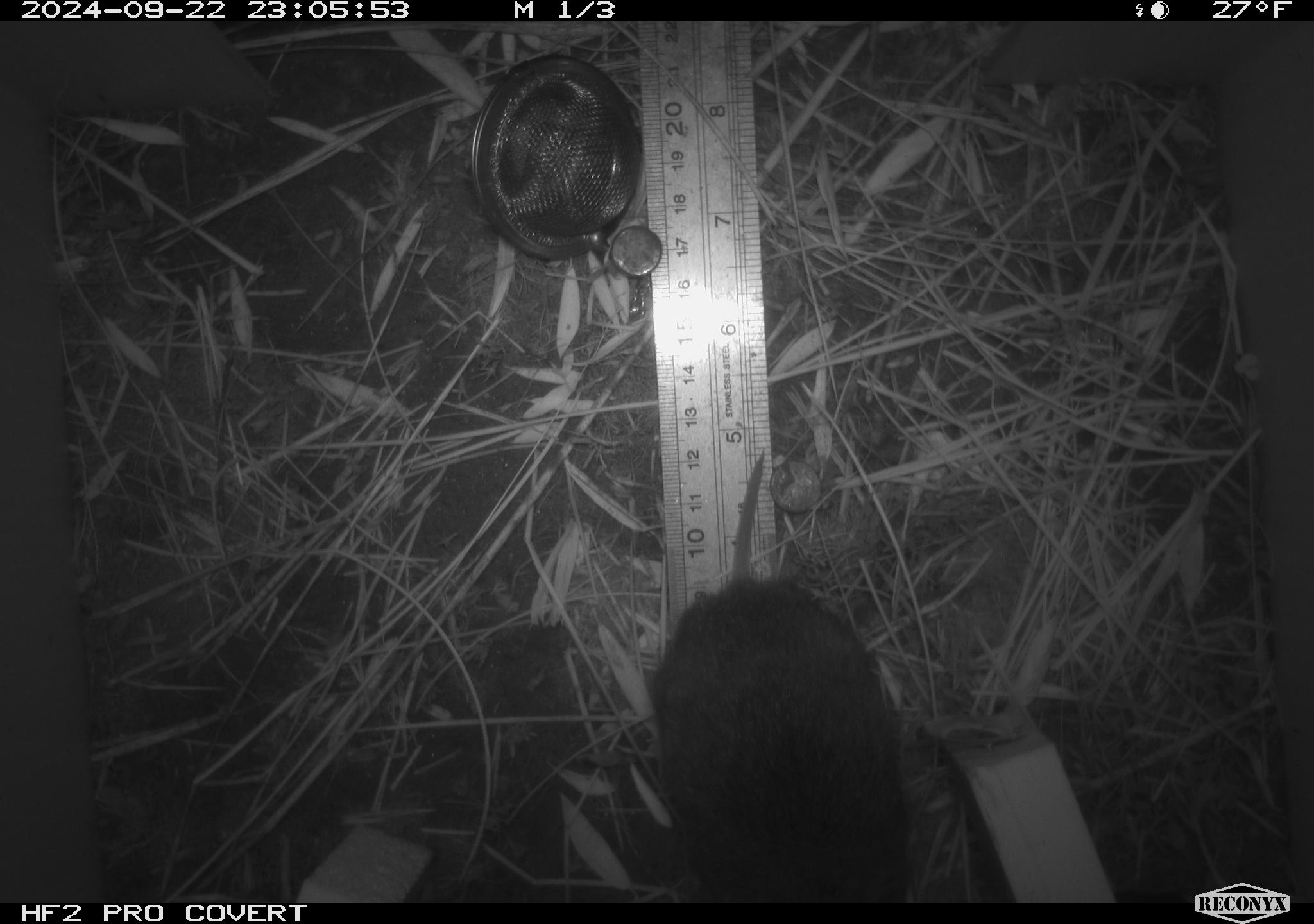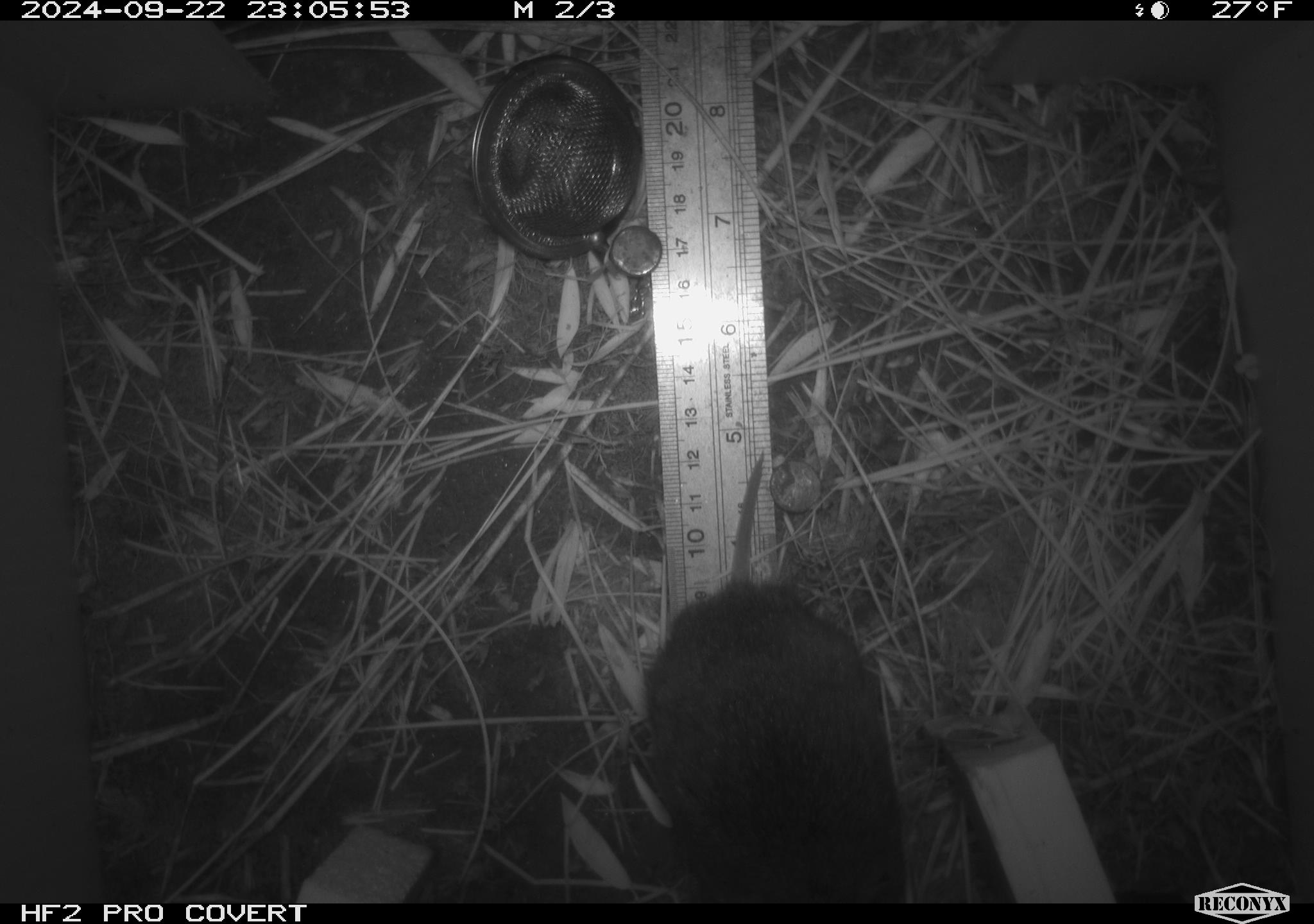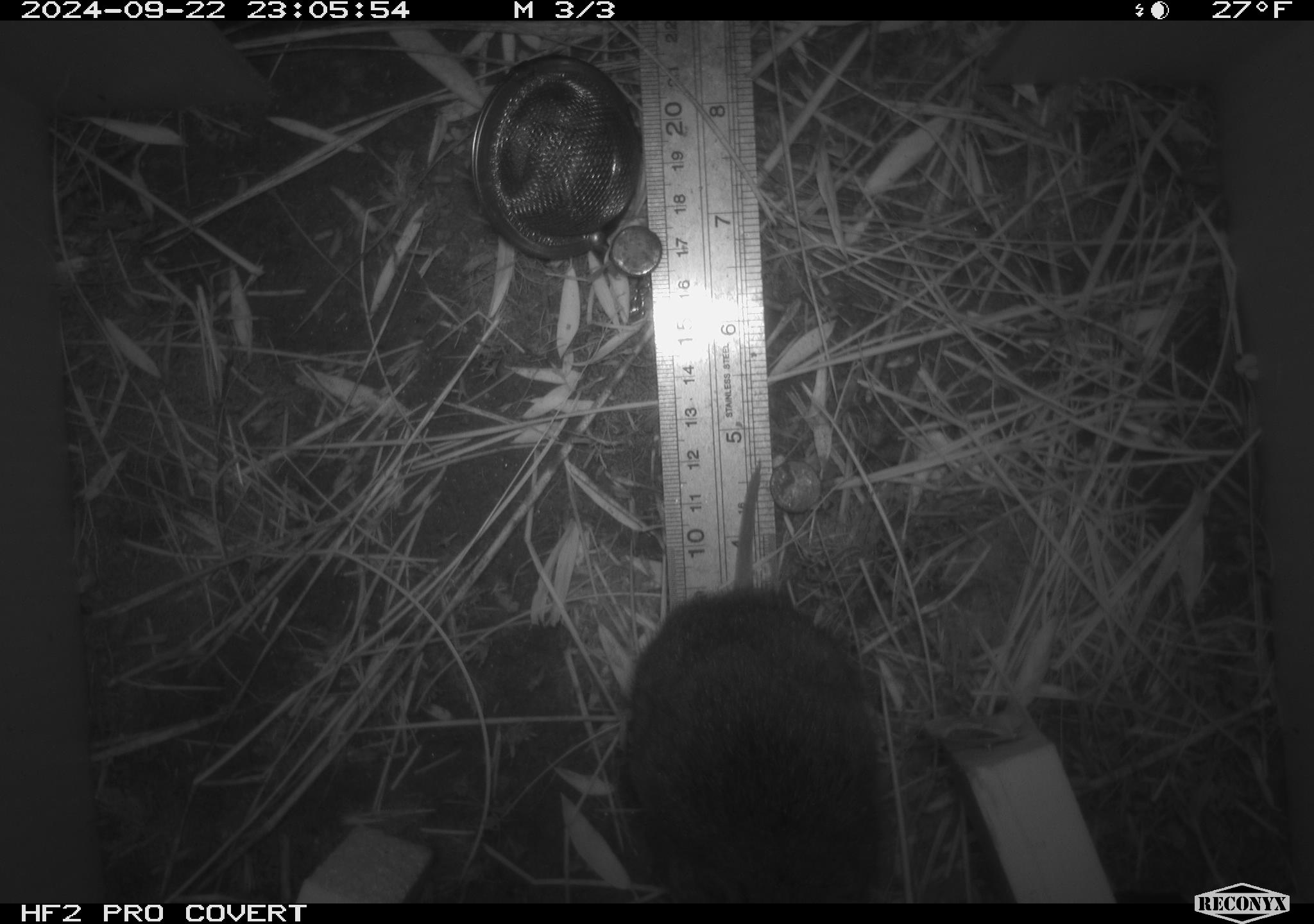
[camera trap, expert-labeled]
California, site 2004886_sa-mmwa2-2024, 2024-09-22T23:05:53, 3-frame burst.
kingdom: Animalia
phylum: Chordata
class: Mammalia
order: Rodentia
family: Cricetidae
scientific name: Arvicolinae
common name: voles, lemmings, and muskrats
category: arvicolinae subfamily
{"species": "arvicolinae subfamily (voles, lemmings, and muskrats) (Arvicolinae)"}